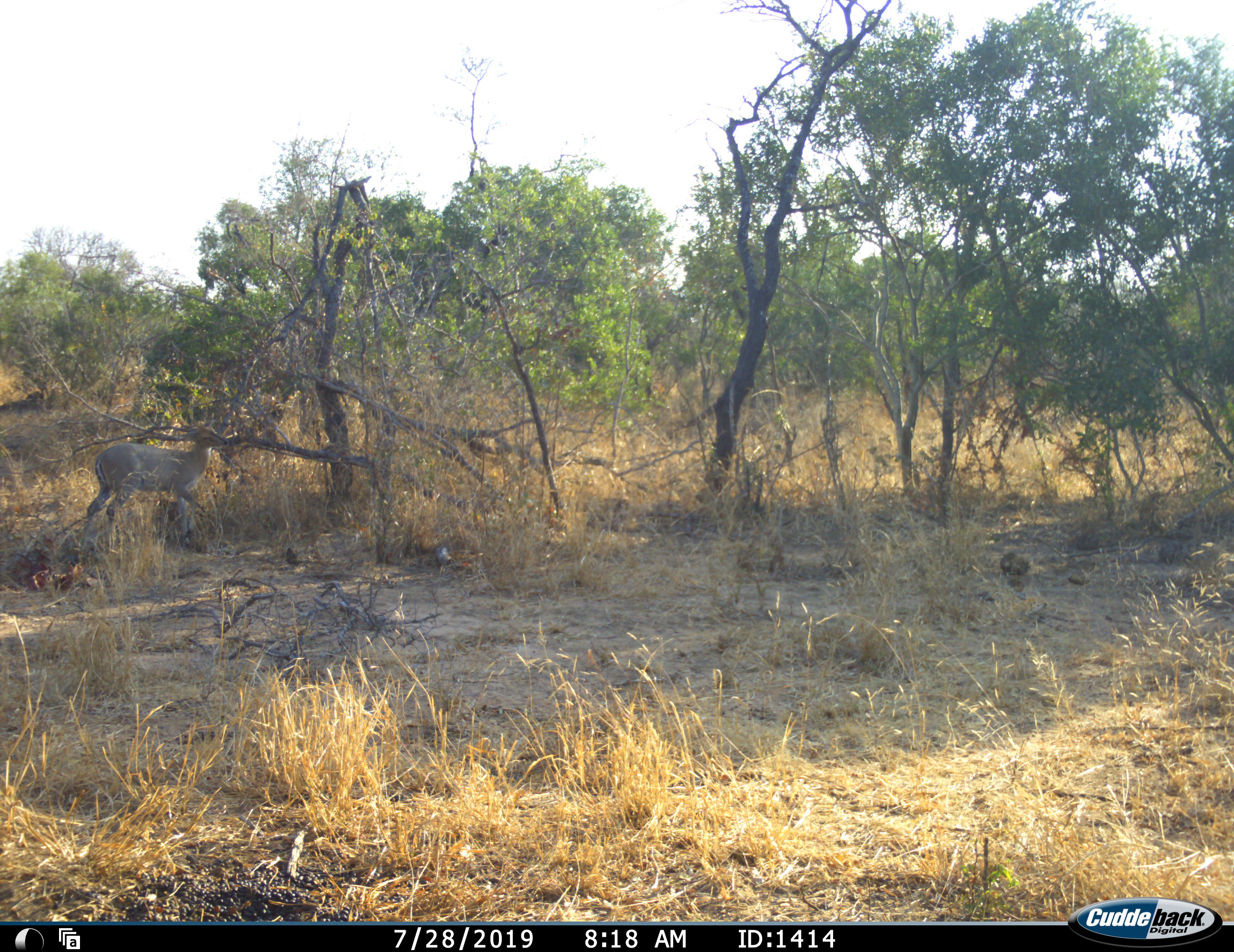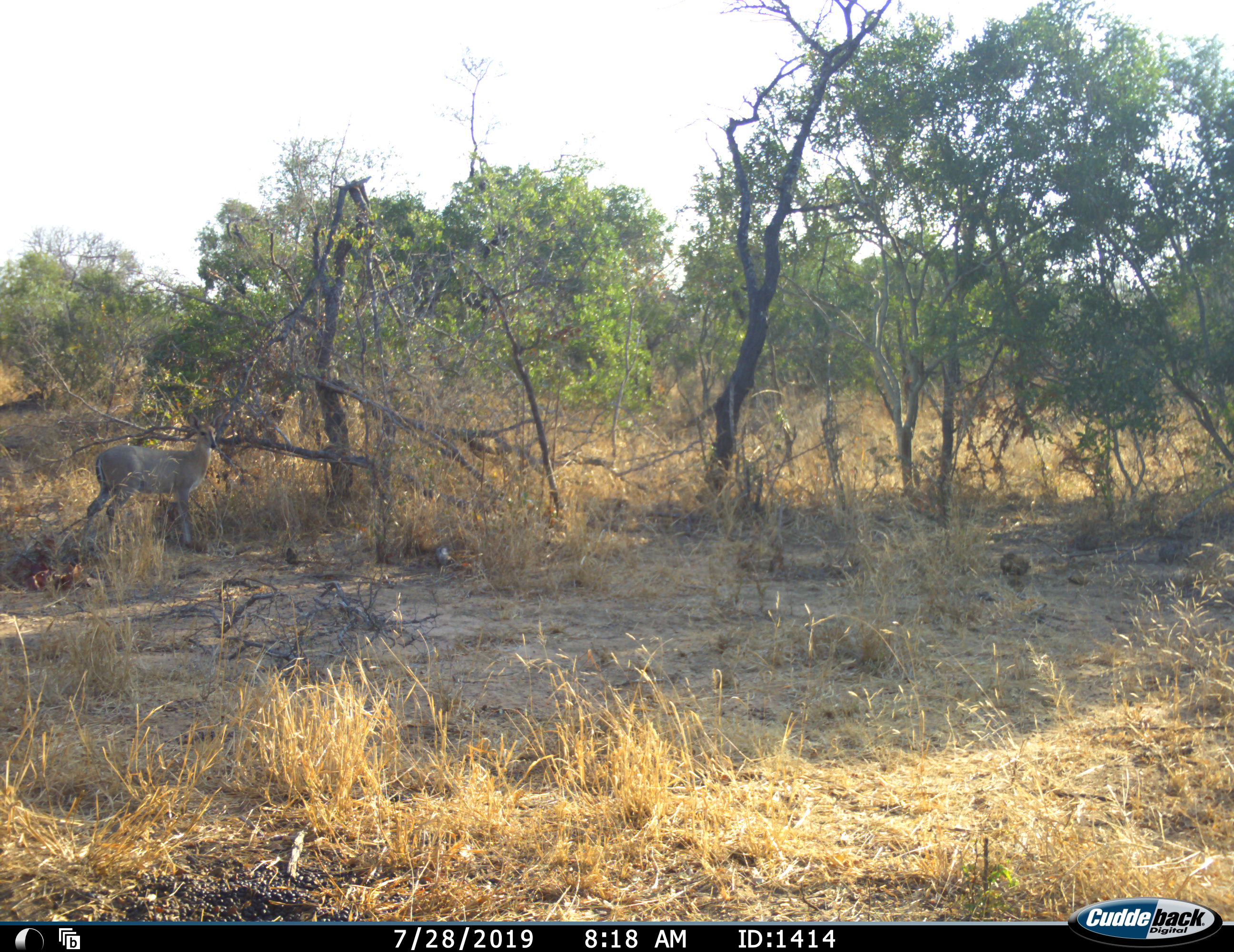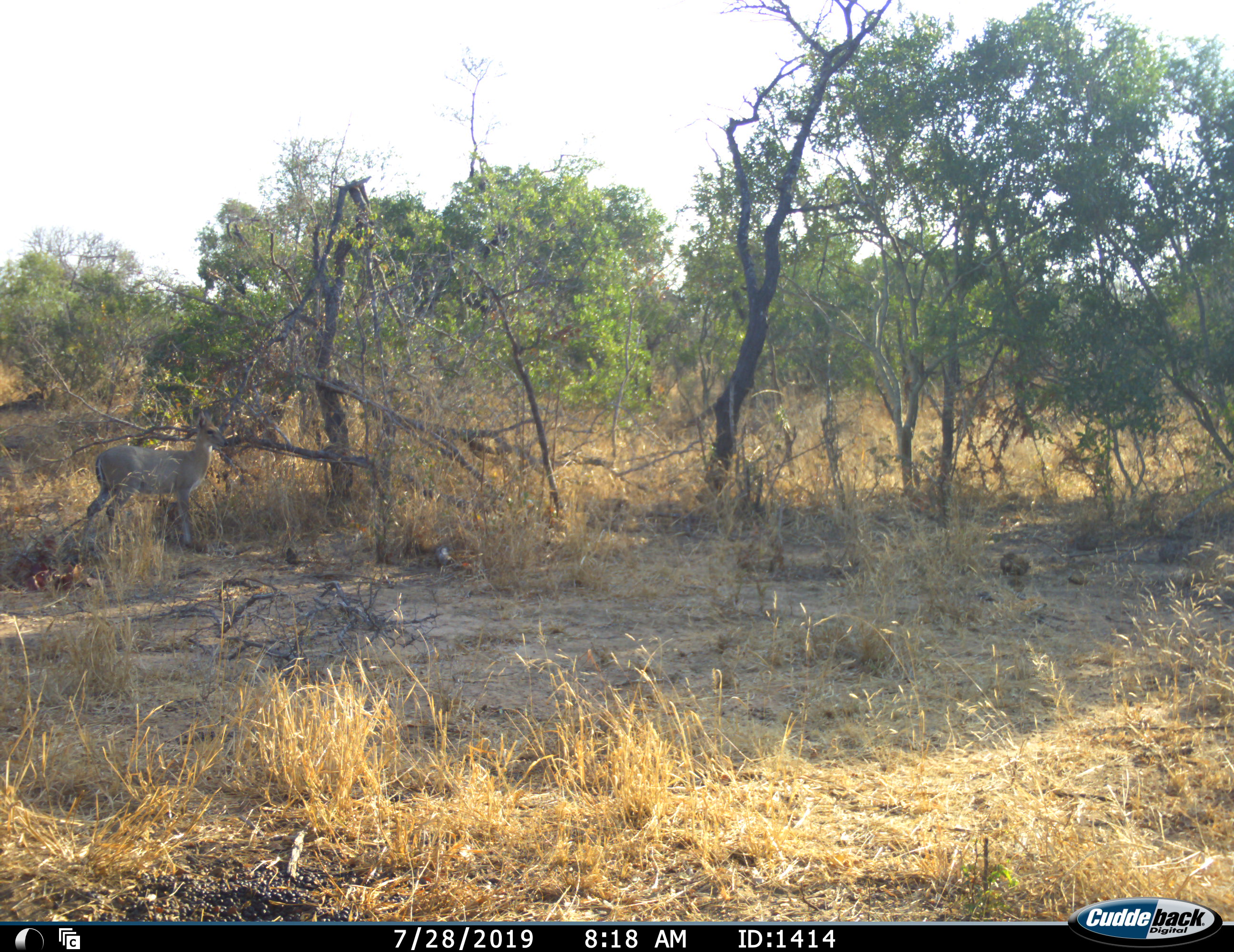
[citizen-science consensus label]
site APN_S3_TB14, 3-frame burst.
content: unidentified animal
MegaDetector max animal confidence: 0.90